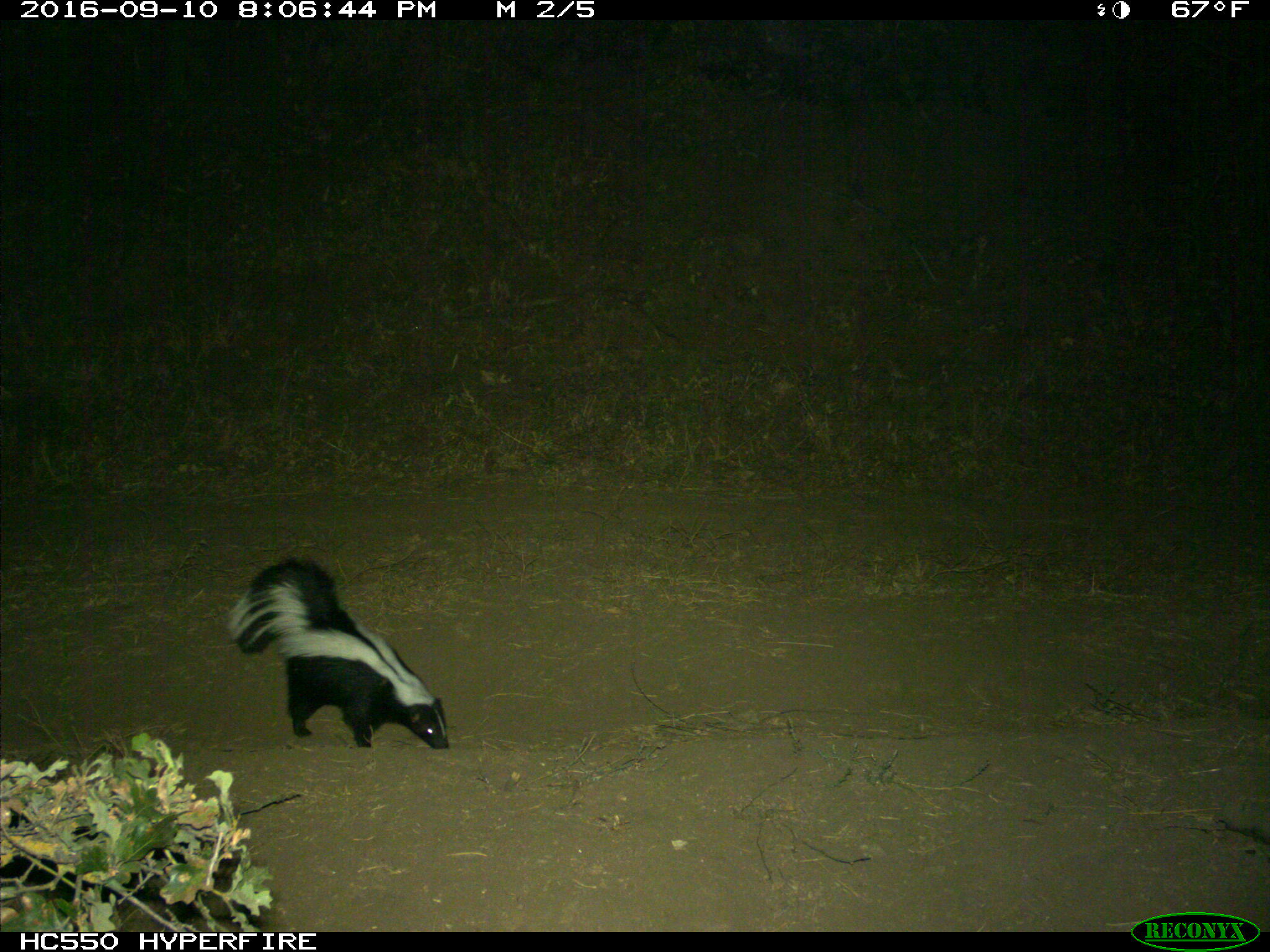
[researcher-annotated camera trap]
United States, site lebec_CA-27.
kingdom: Animalia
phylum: Chordata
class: Mammalia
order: Carnivora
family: Mephitidae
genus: Mephitis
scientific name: Mephitis mephitis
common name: striped skunk